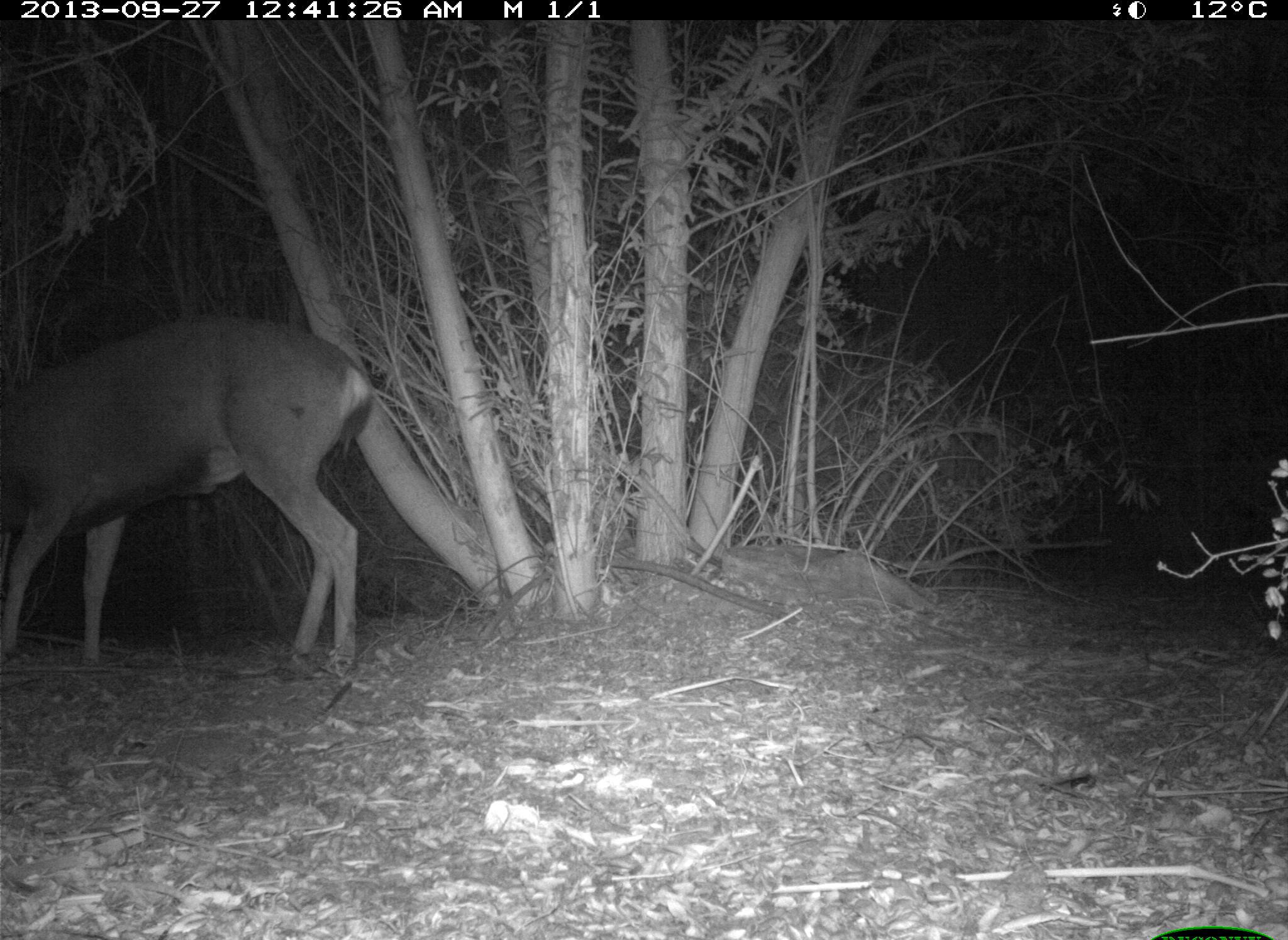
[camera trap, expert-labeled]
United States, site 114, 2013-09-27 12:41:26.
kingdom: Animalia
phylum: Chordata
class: Mammalia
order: Artiodactyla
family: Cervidae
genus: Odocoileus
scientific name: Odocoileus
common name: deer